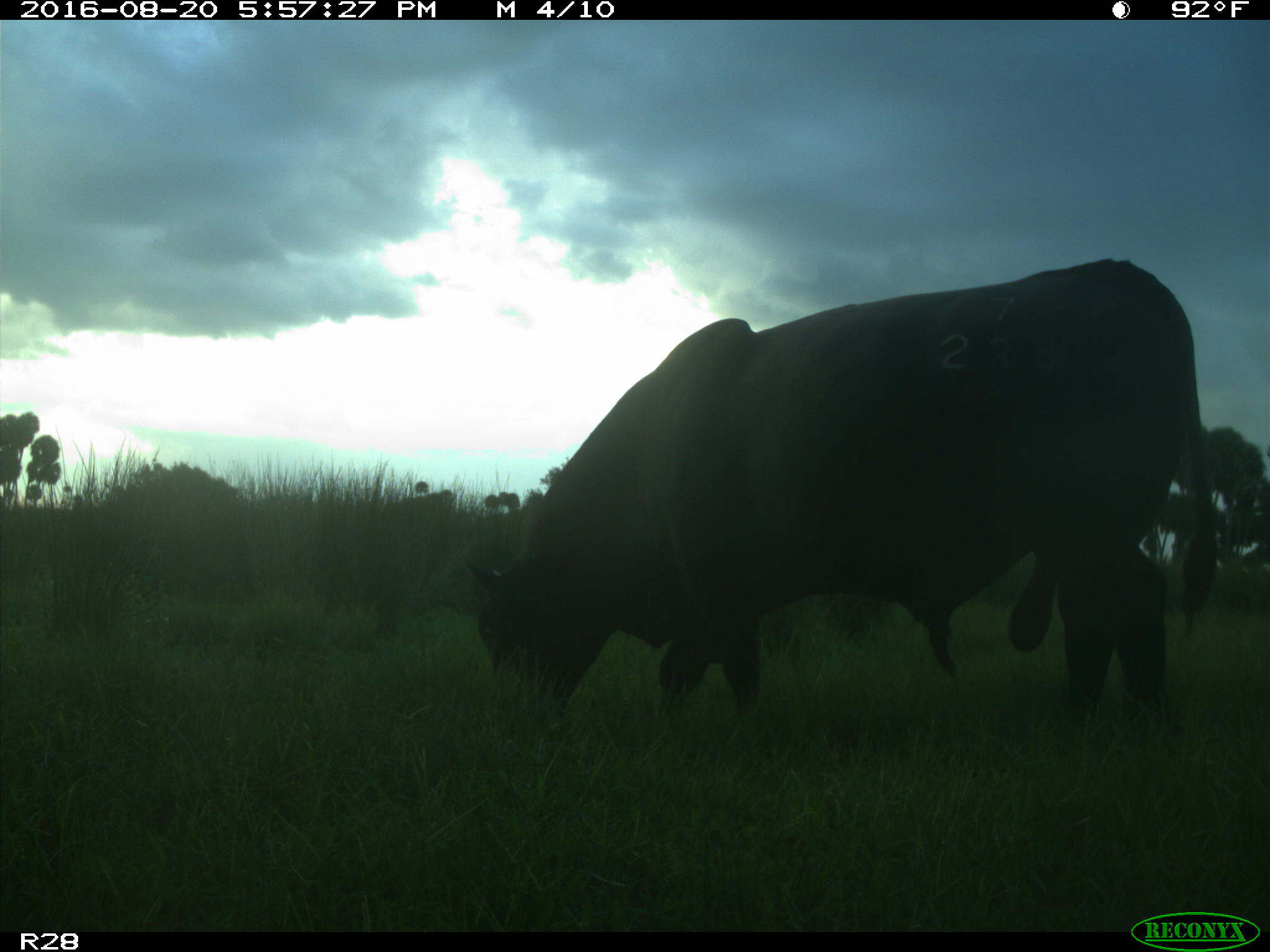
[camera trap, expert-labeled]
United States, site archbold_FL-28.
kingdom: Animalia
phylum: Chordata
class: Mammalia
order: Artiodactyla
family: Bovidae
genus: Bos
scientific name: Bos taurus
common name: domestic cow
Bos taurus (domestic cow).